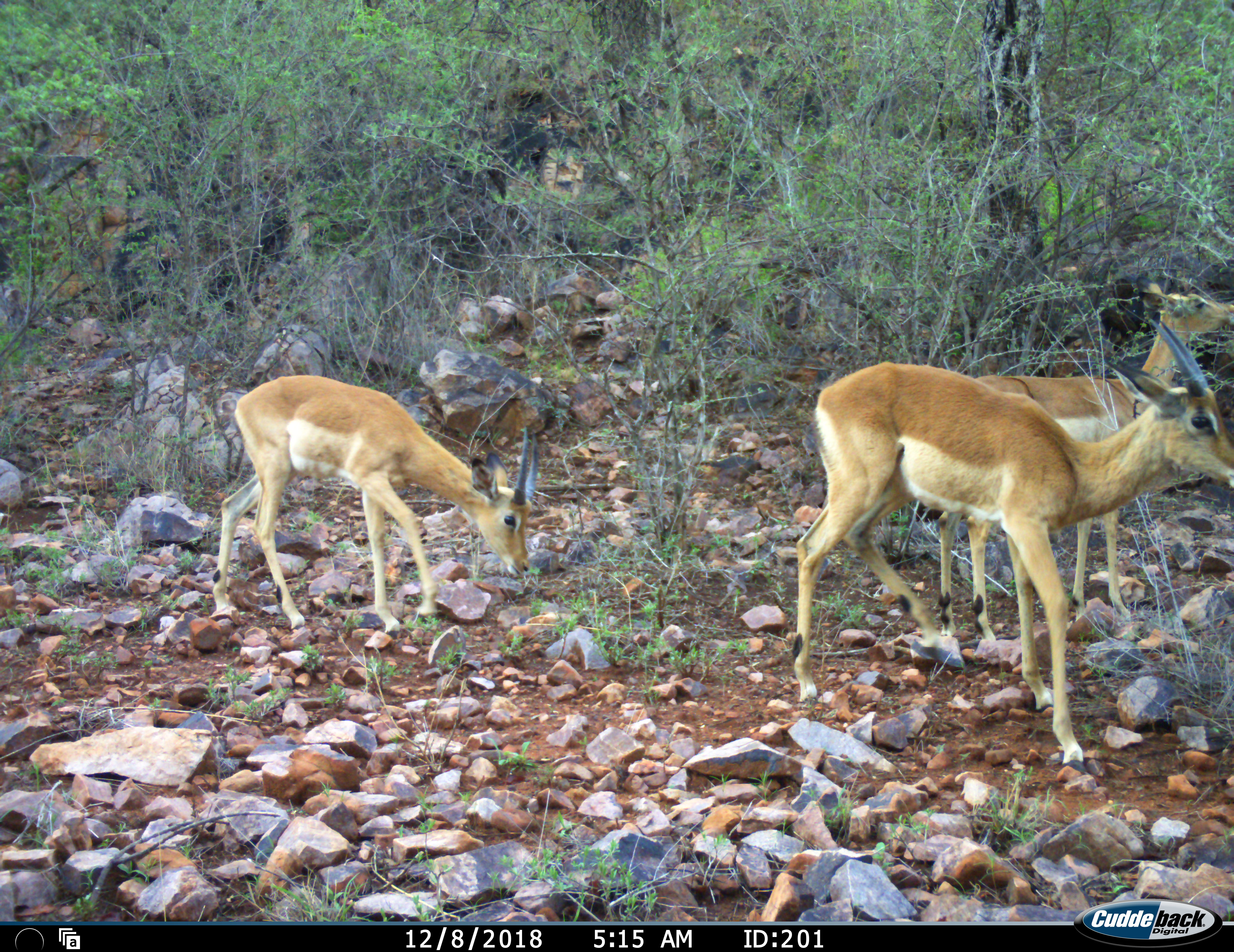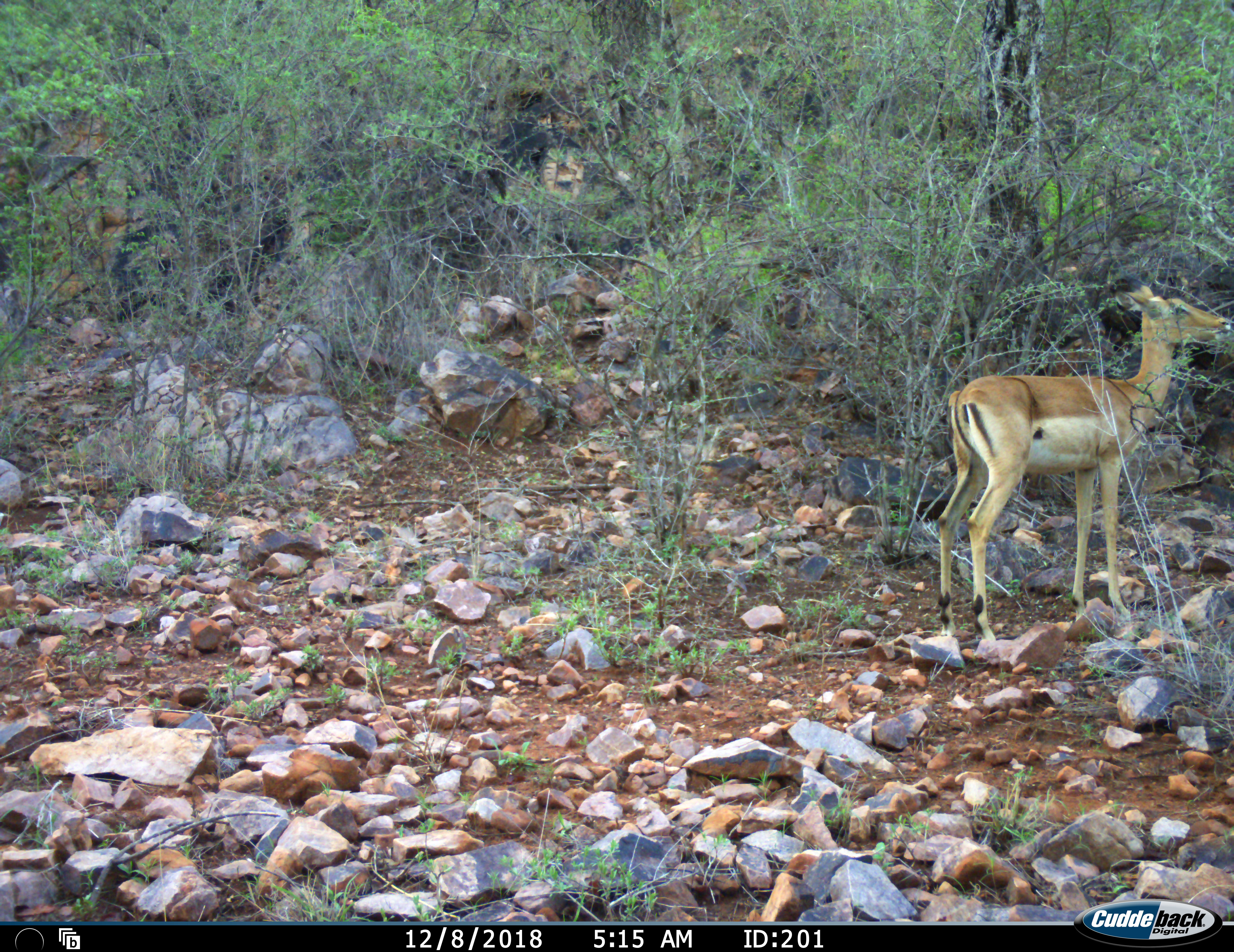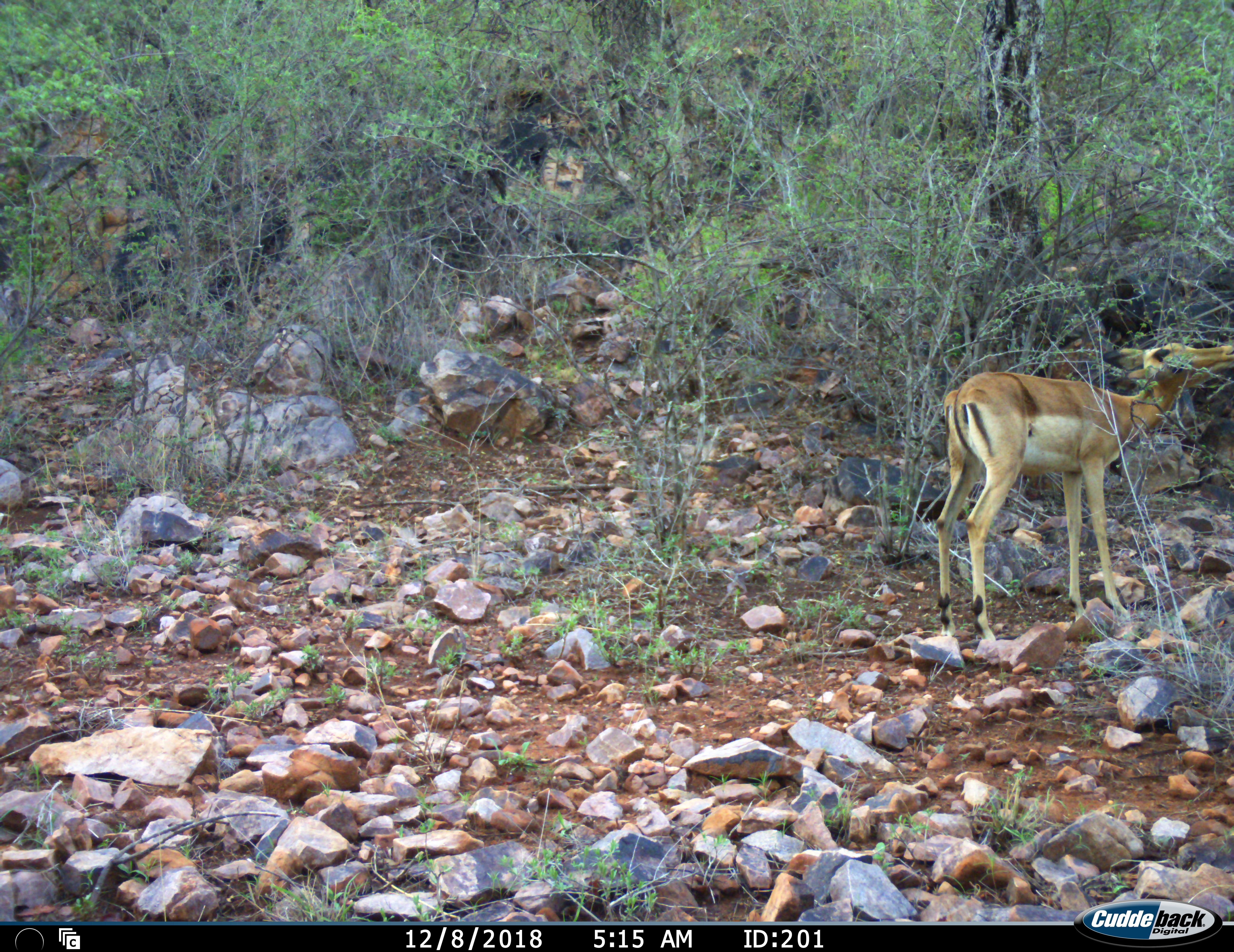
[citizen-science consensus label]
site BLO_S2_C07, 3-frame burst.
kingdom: Animalia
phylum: Chordata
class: Mammalia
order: Artiodactyla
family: Bovidae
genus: Aepyceros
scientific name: Aepyceros melampus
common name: impala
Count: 3.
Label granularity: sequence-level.